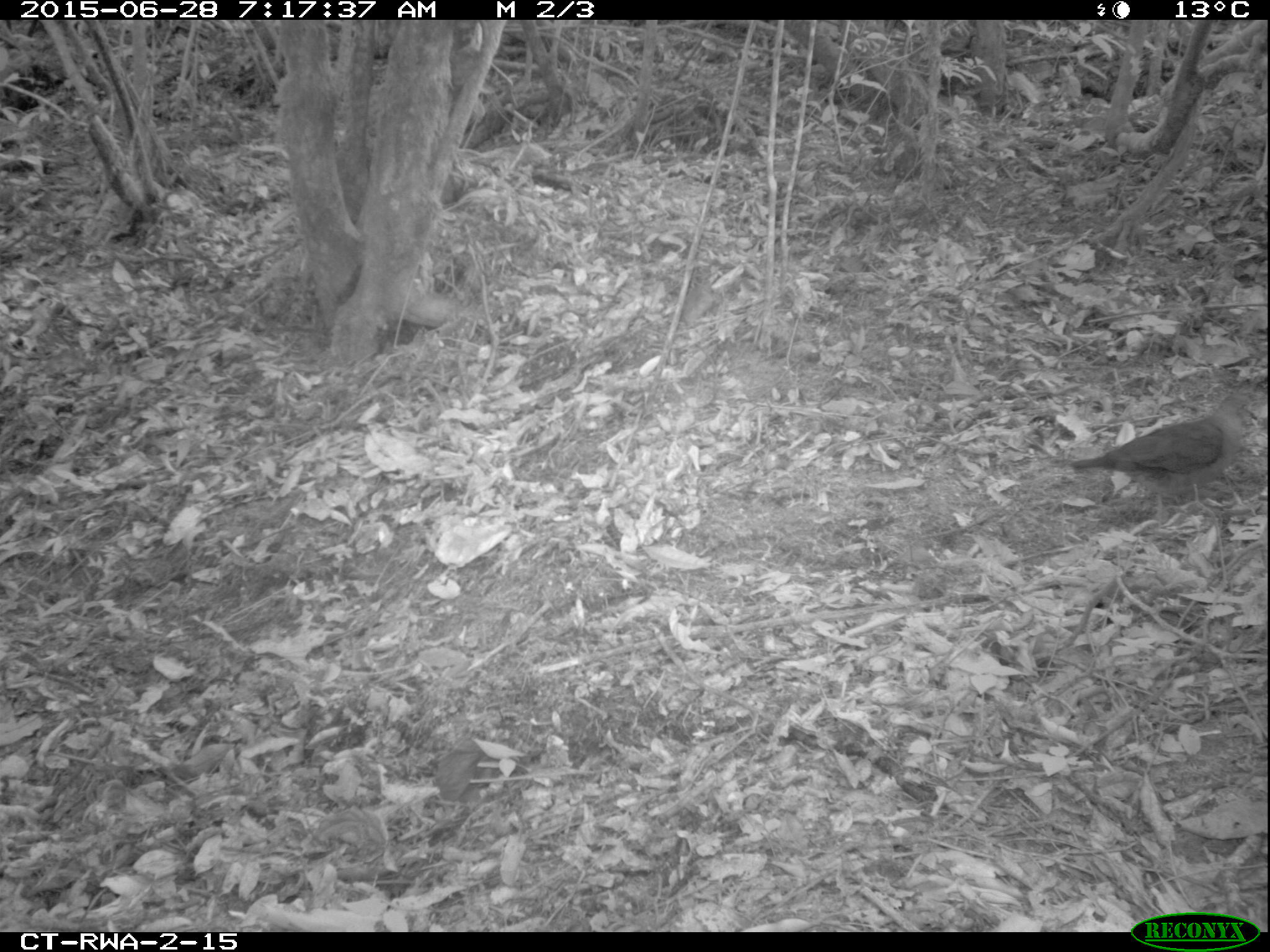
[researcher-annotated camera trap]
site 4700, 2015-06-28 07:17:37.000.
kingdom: Animalia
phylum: Chordata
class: Aves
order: Columbiformes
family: Columbidae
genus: Turtur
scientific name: Turtur tympanistria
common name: tambourine dove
Turtur tympanistria (tambourine dove), count 1.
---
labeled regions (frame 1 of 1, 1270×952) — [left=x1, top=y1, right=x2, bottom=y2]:
turtur tympanistria: [left=1065, top=376, right=1255, bottom=533]